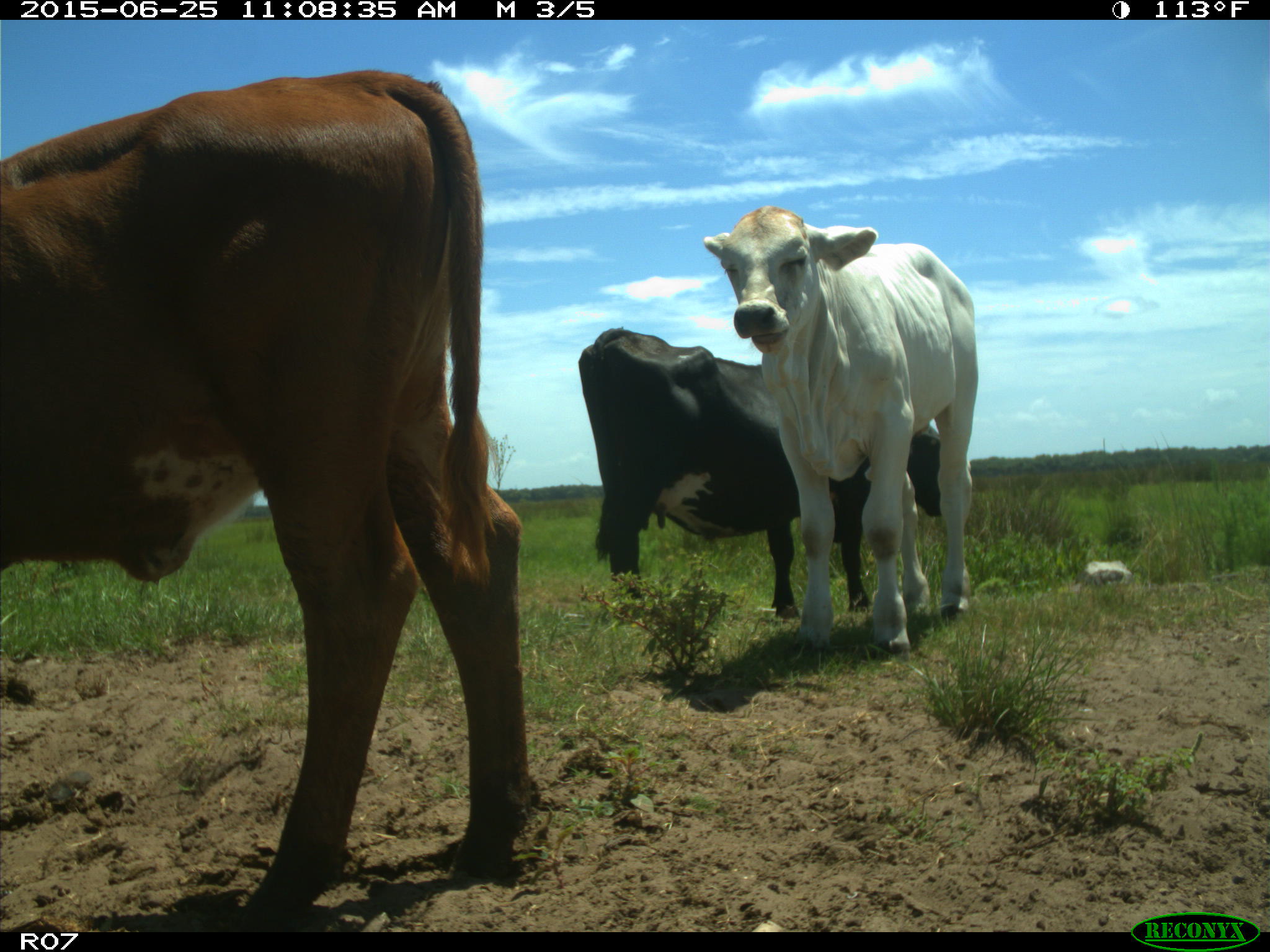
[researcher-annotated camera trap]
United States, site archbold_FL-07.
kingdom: Animalia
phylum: Chordata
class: Mammalia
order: Artiodactyla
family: Bovidae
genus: Bos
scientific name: Bos taurus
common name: domestic cow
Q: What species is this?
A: Bos taurus (domestic cow).